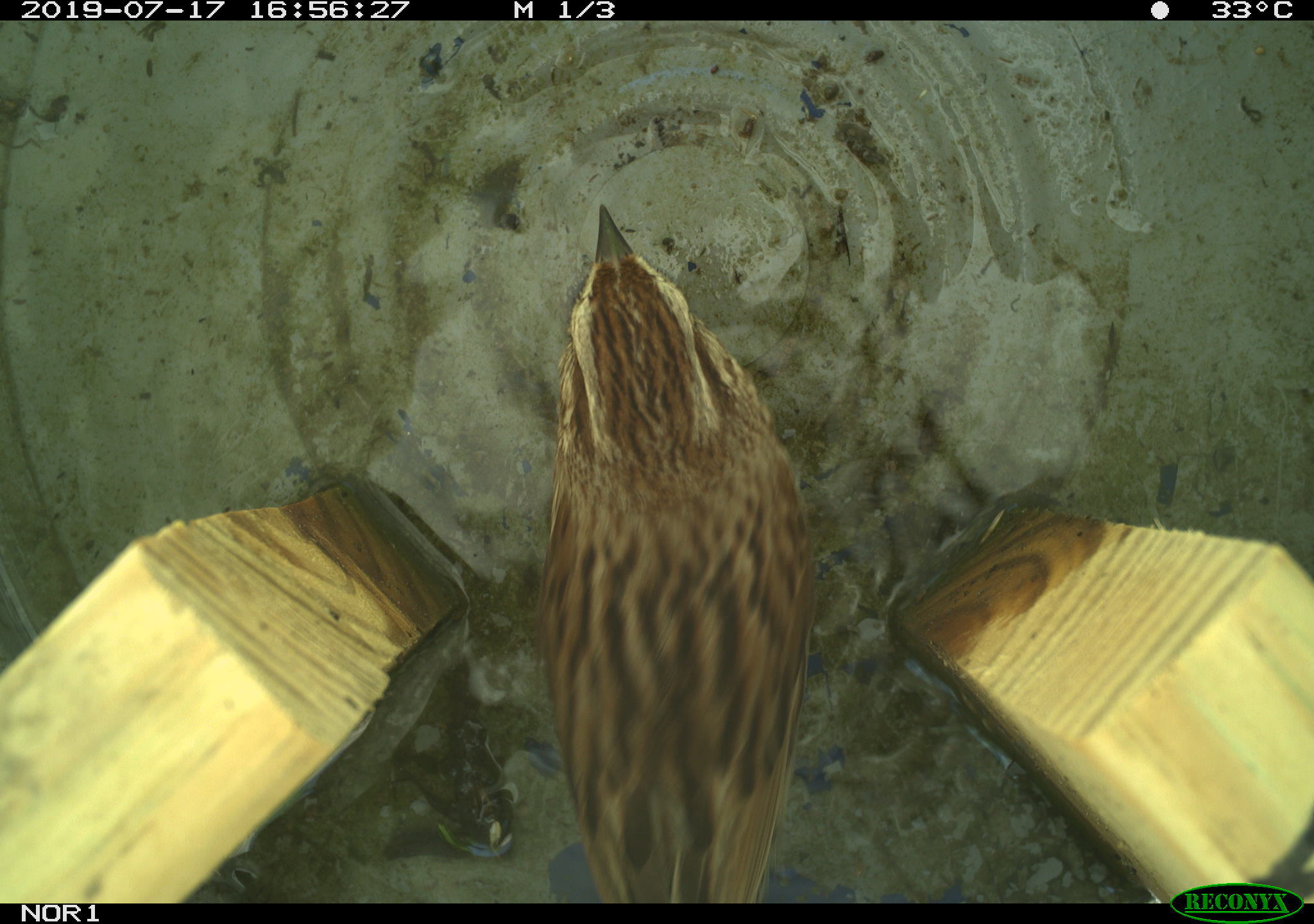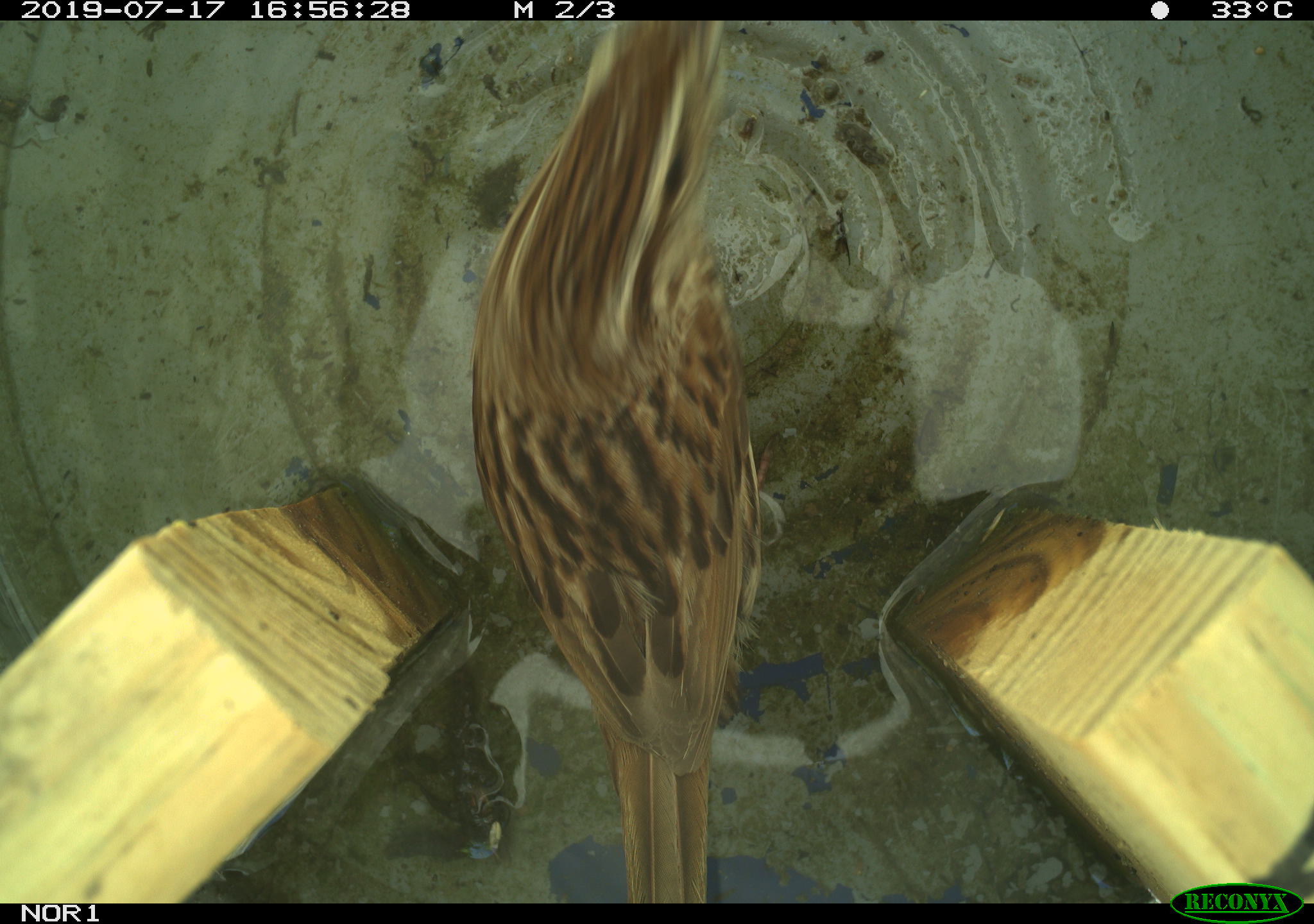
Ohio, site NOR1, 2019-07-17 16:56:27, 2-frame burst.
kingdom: Animalia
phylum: Chordata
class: Aves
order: Passeriformes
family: Passerellidae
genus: Melospiza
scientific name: Melospiza melodia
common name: song sparrow